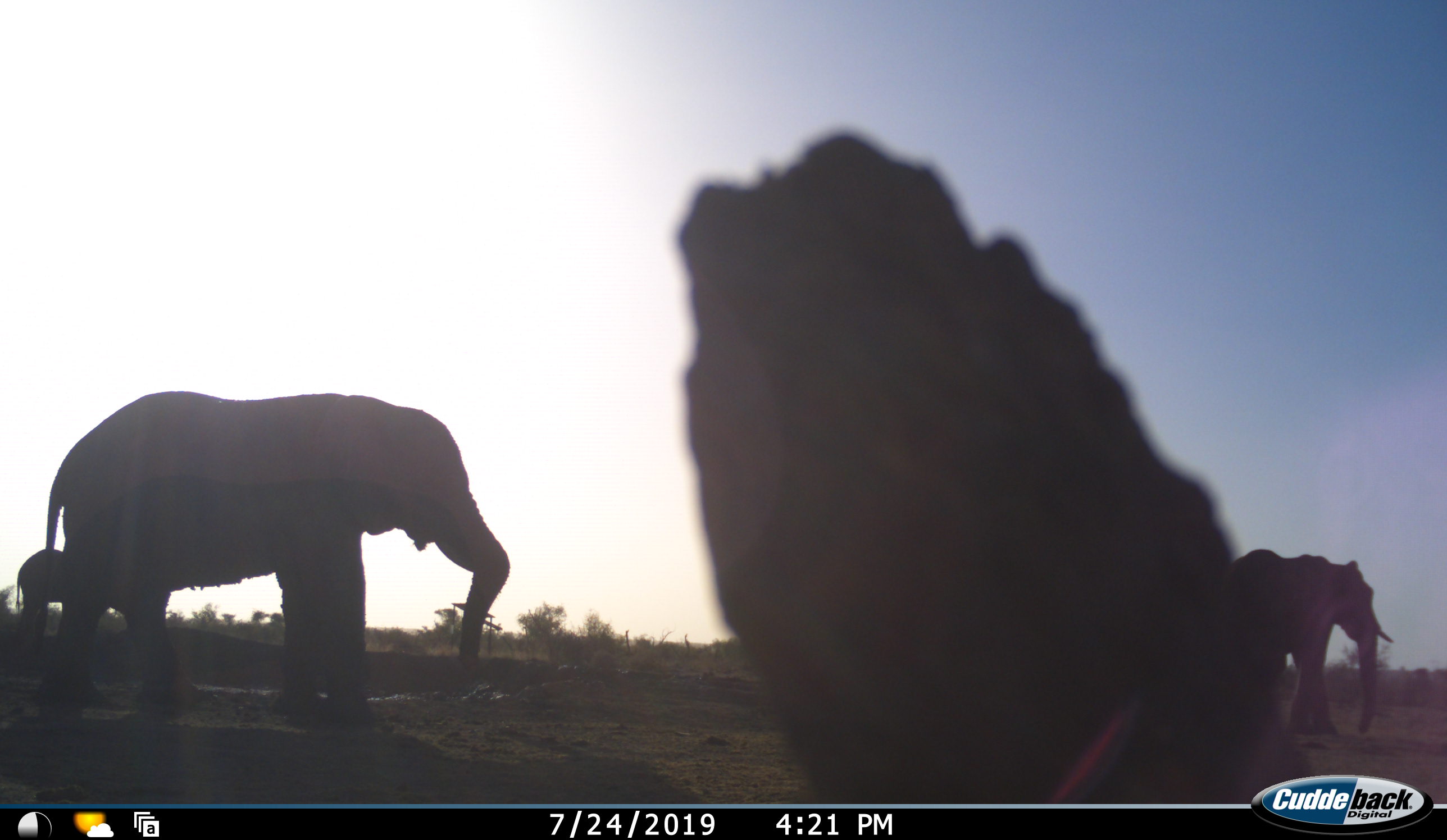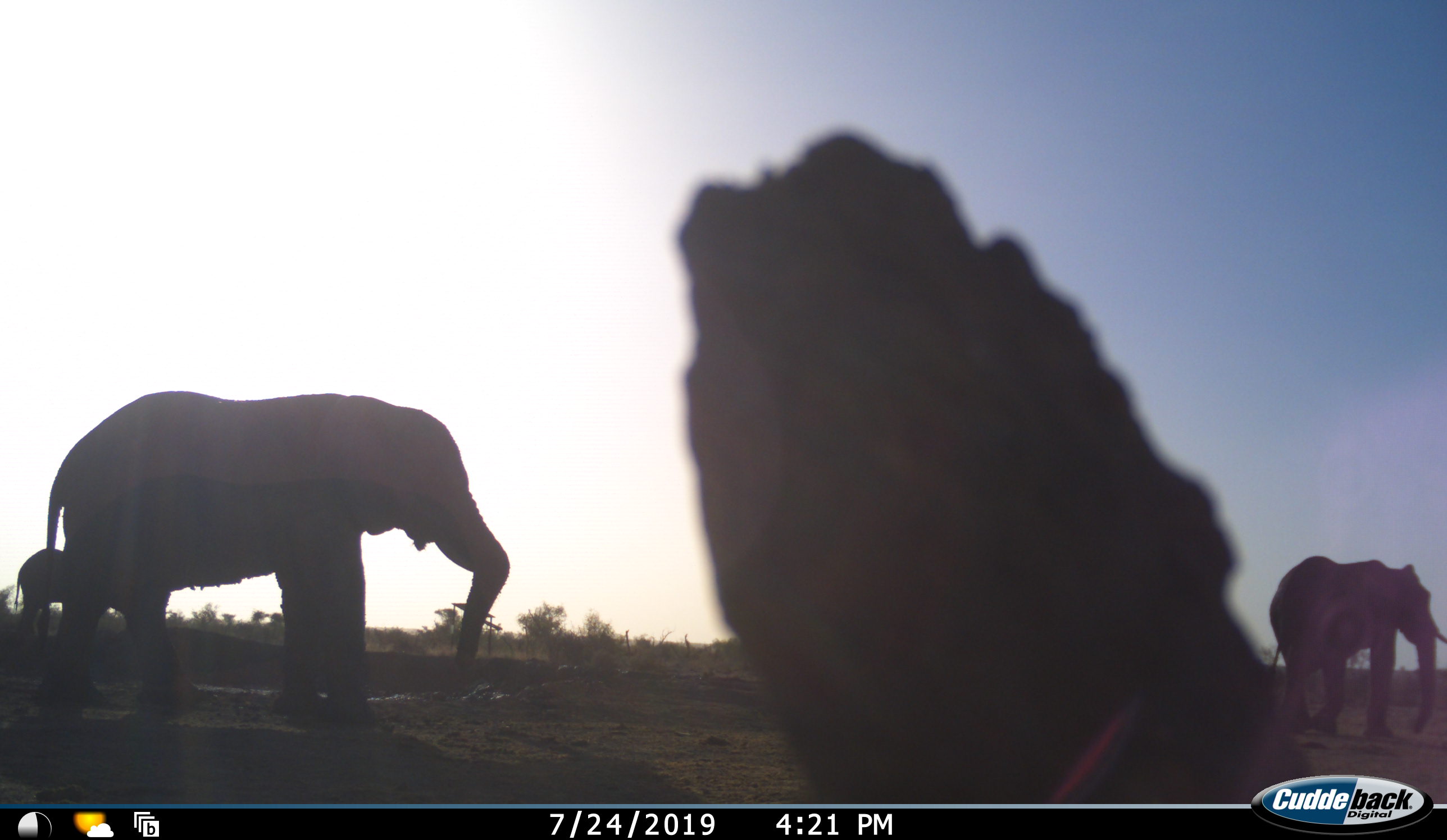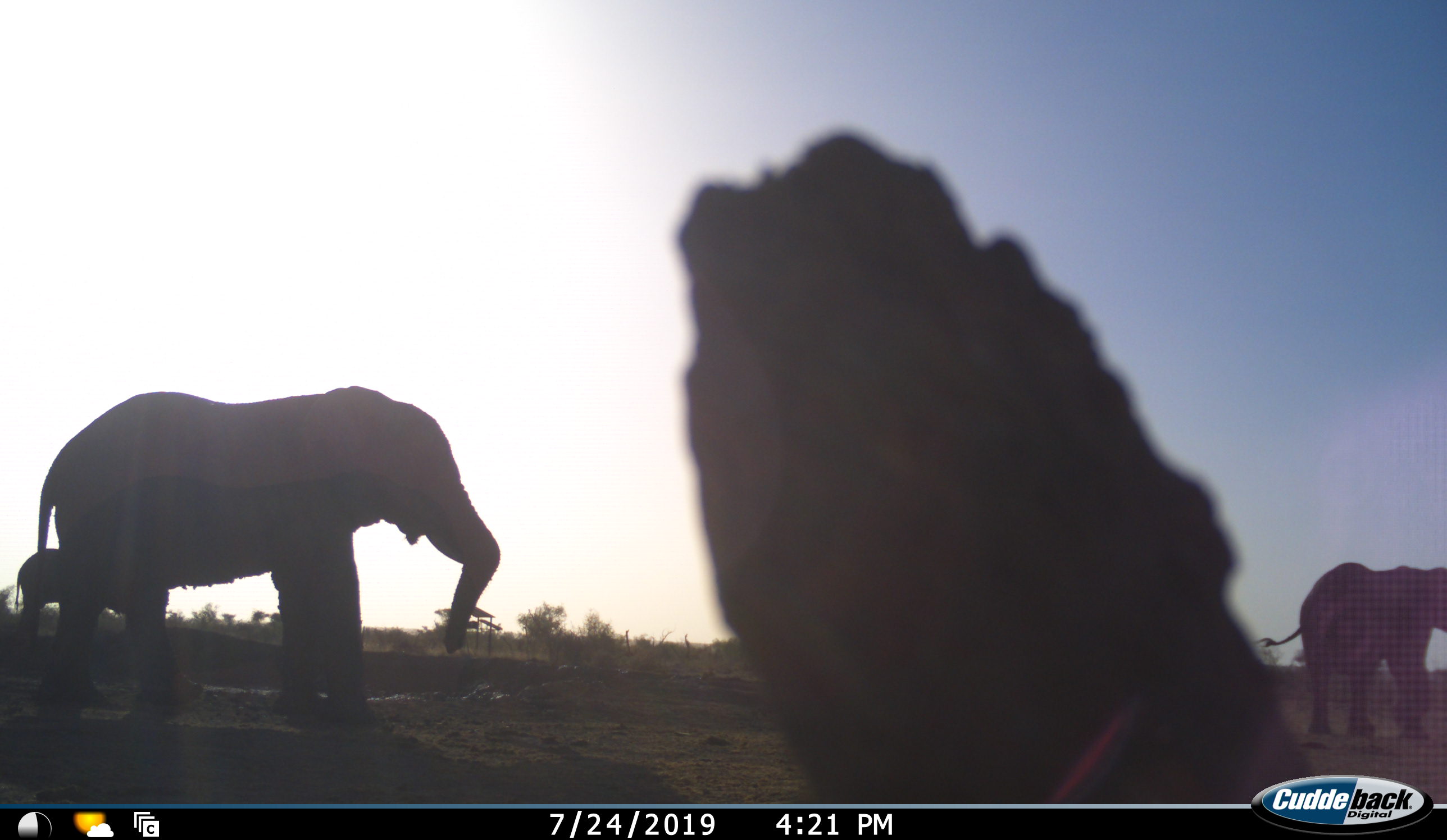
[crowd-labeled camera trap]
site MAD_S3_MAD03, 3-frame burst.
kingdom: Animalia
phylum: Chordata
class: Mammalia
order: Proboscidea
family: Elephantidae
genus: Loxodonta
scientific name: Loxodonta africana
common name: african bush elephant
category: elephant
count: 3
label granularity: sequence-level